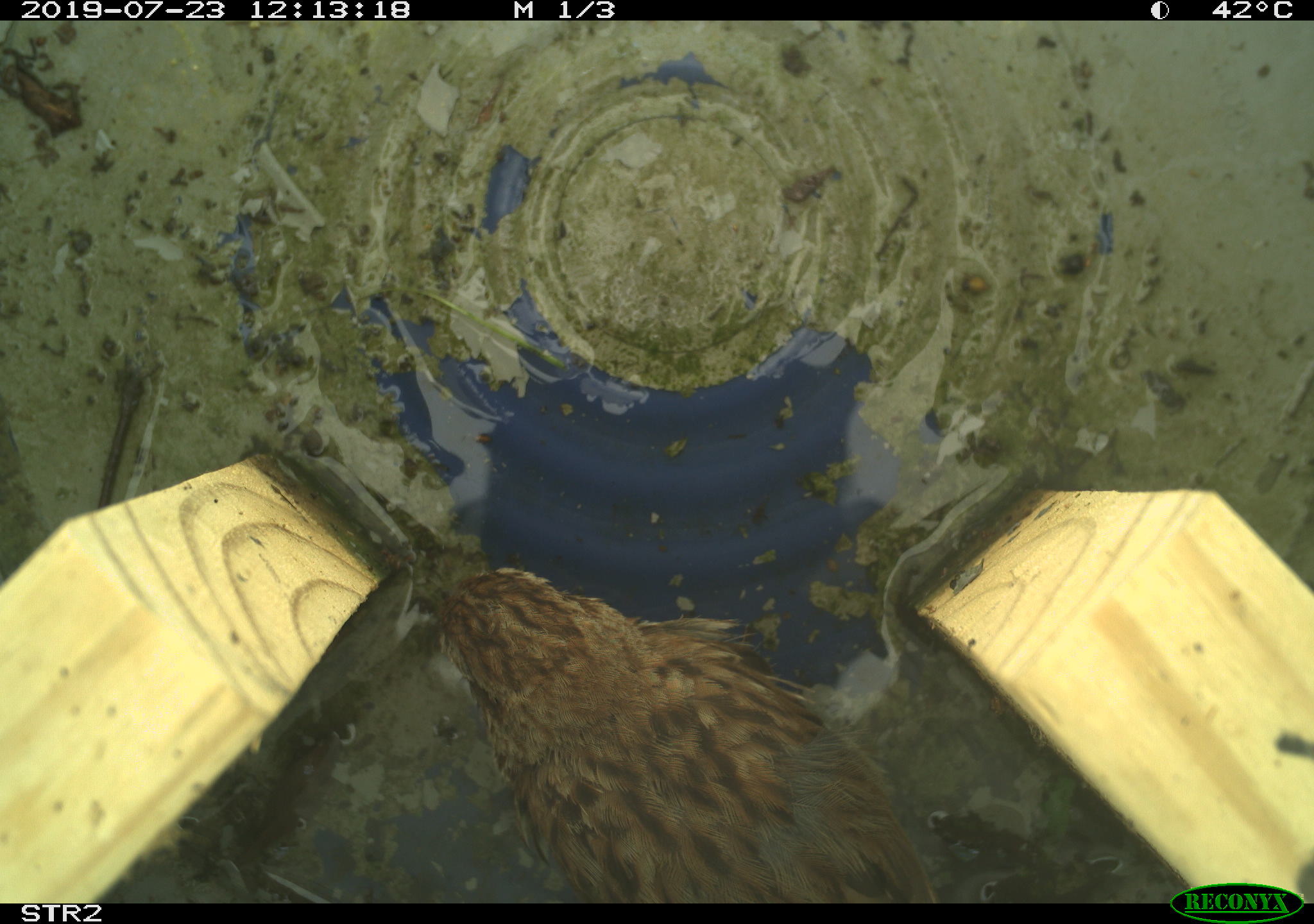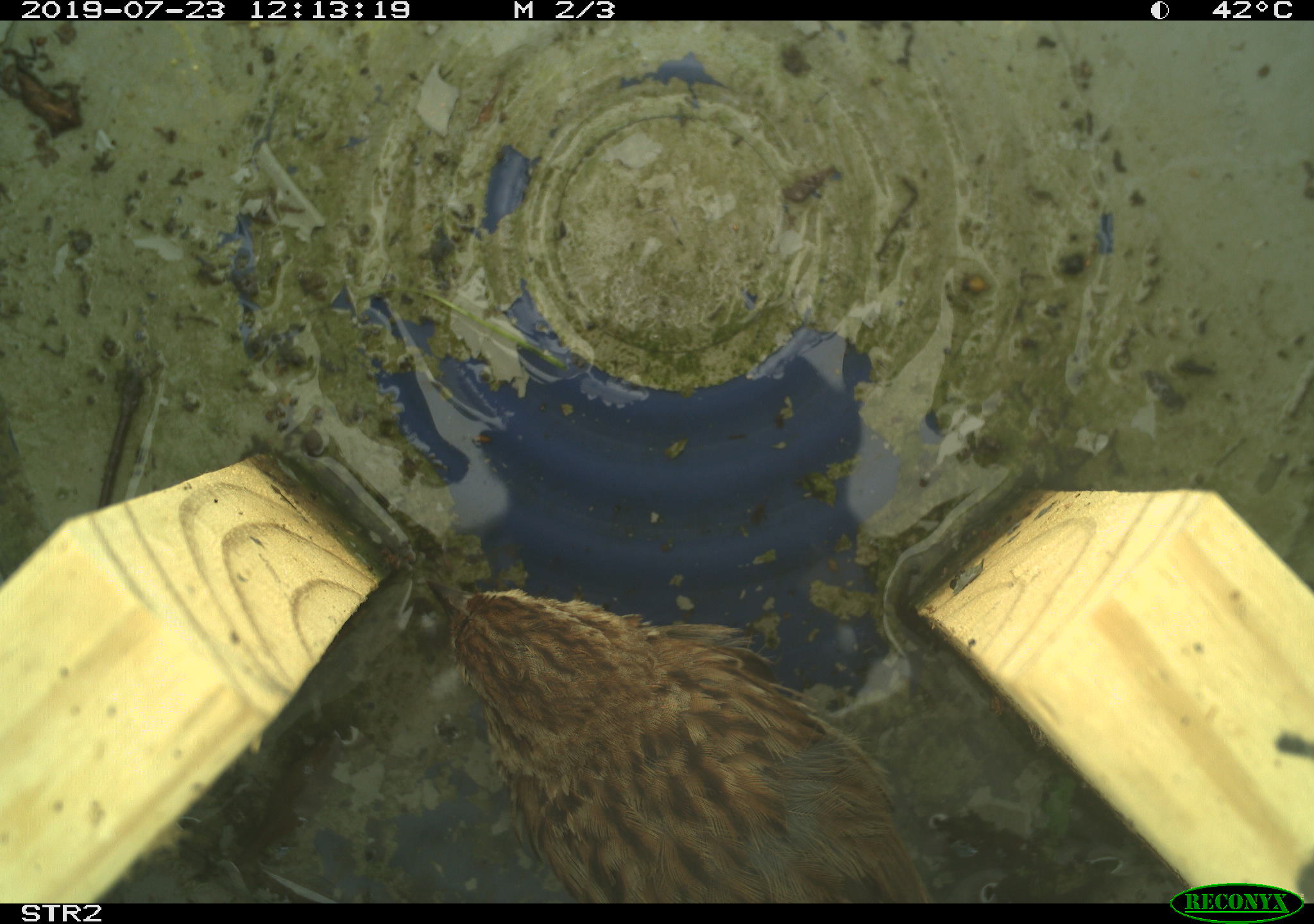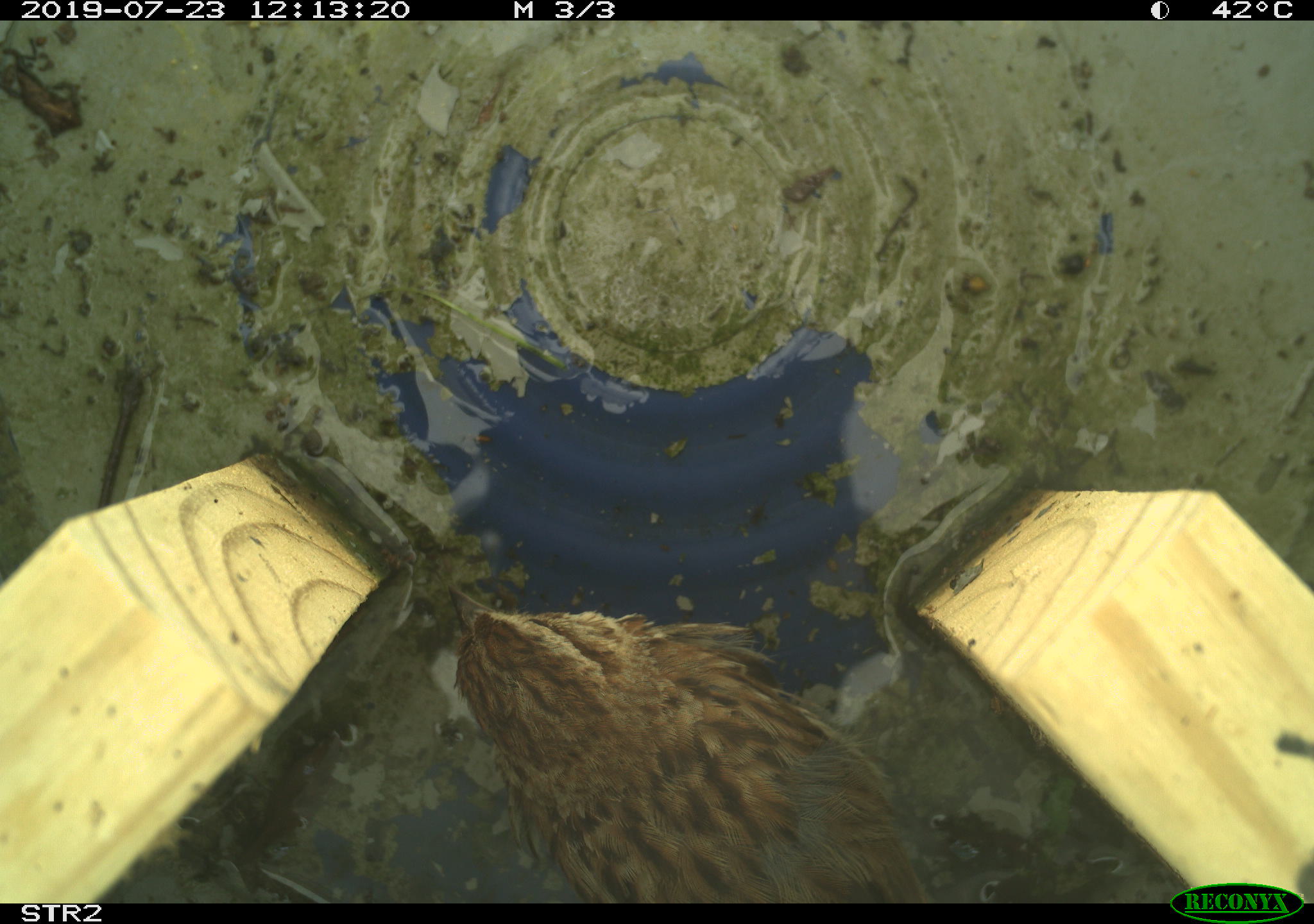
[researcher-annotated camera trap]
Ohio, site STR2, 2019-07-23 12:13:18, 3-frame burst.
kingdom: Animalia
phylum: Chordata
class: Aves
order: Passeriformes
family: Passerellidae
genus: Melospiza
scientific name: Melospiza melodia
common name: song sparrow